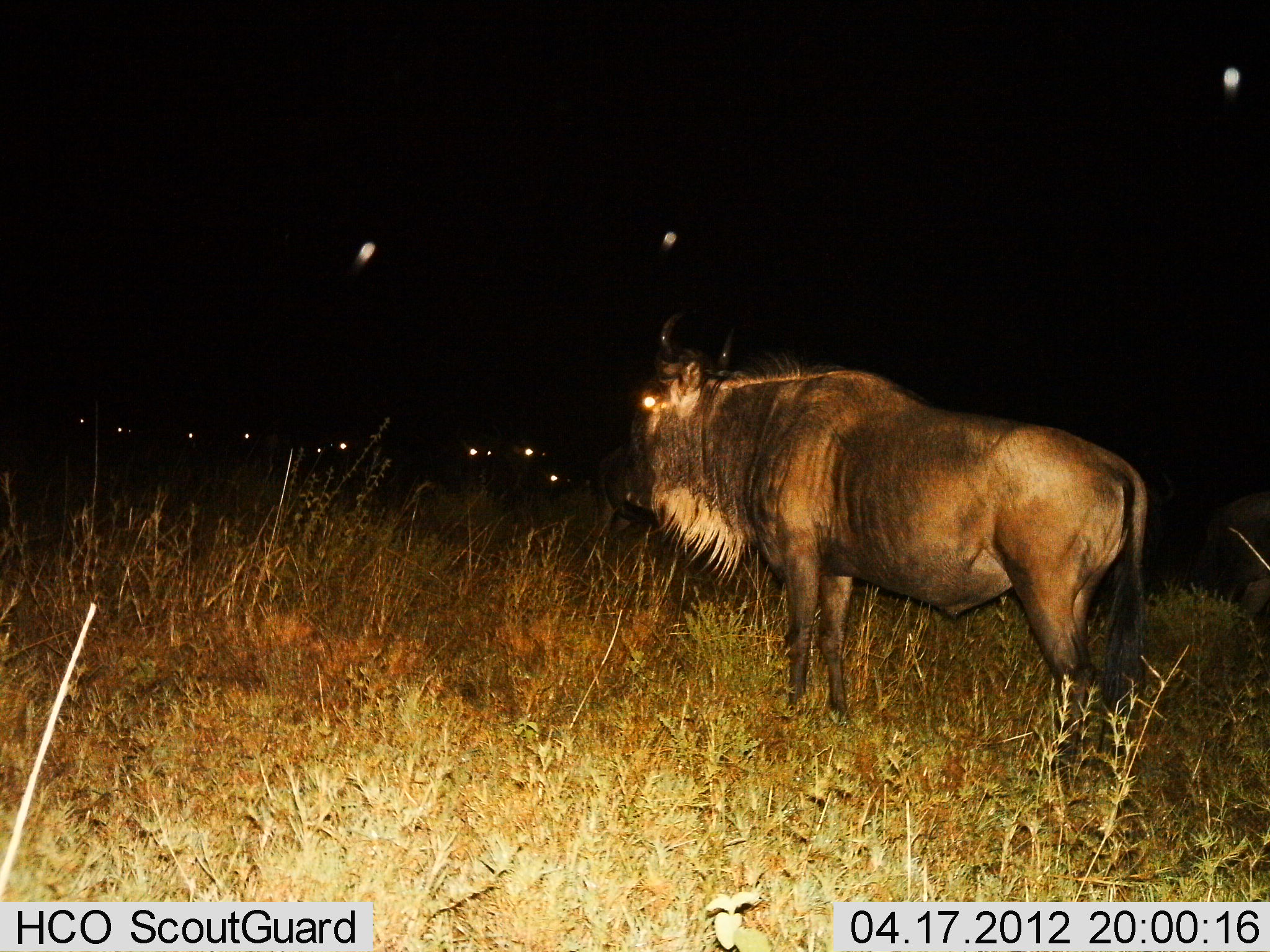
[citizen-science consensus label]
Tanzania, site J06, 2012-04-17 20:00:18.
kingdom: Animalia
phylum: Chordata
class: Mammalia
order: Artiodactyla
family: Bovidae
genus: Connochaetes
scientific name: Connochaetes taurinus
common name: blue wildebeest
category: wildebeest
Wildebeest (blue wildebeest) (Connochaetes taurinus), count 6. Behavior (volunteer vote fractions): standing 82%, resting 6%, moving 12%, interacting 6%. Young present (vote fraction): 0%. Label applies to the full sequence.